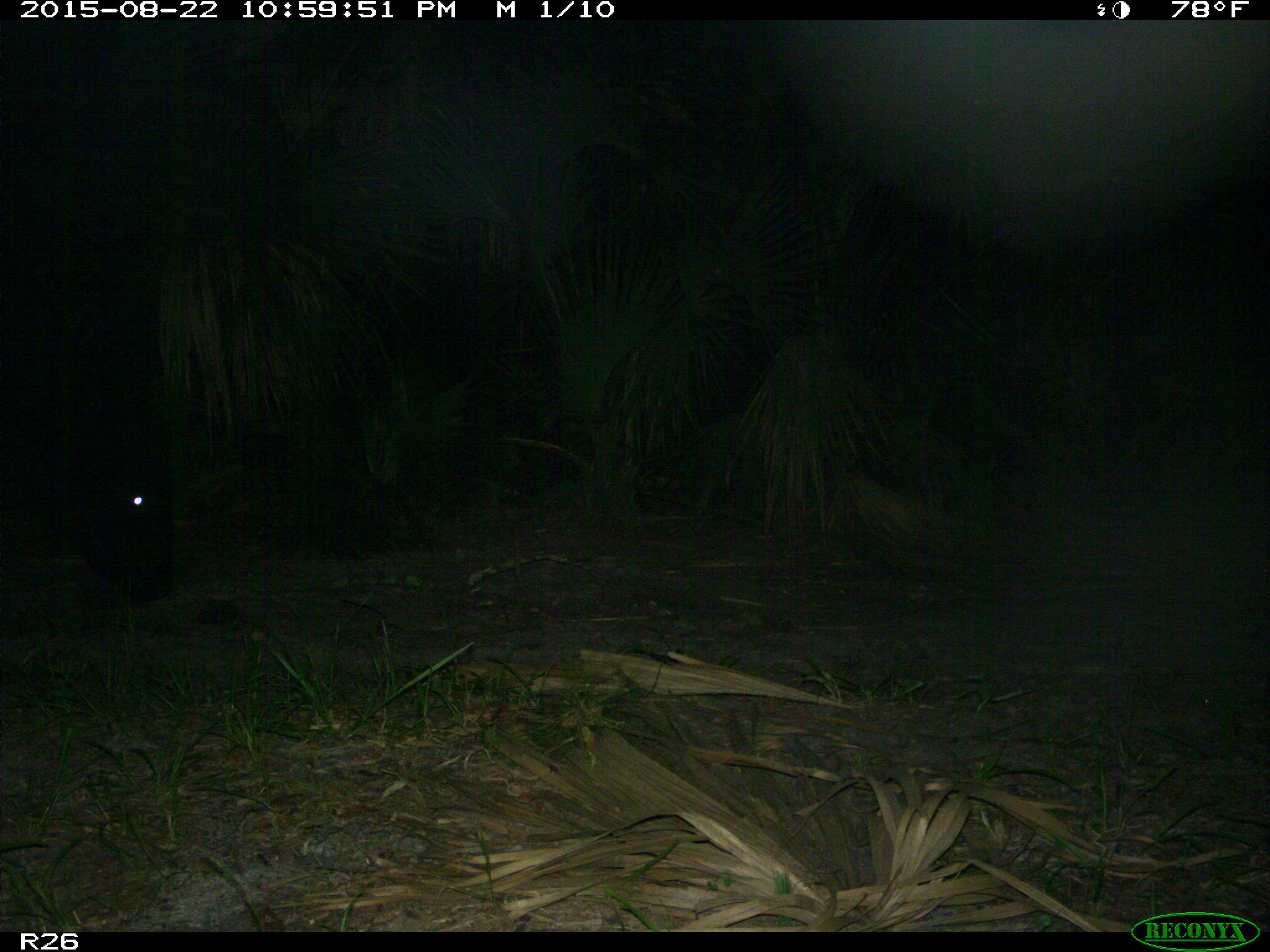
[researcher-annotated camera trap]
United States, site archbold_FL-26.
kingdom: Animalia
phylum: Chordata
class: Mammalia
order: Artiodactyla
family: Bovidae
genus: Bos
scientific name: Bos taurus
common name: domestic cow